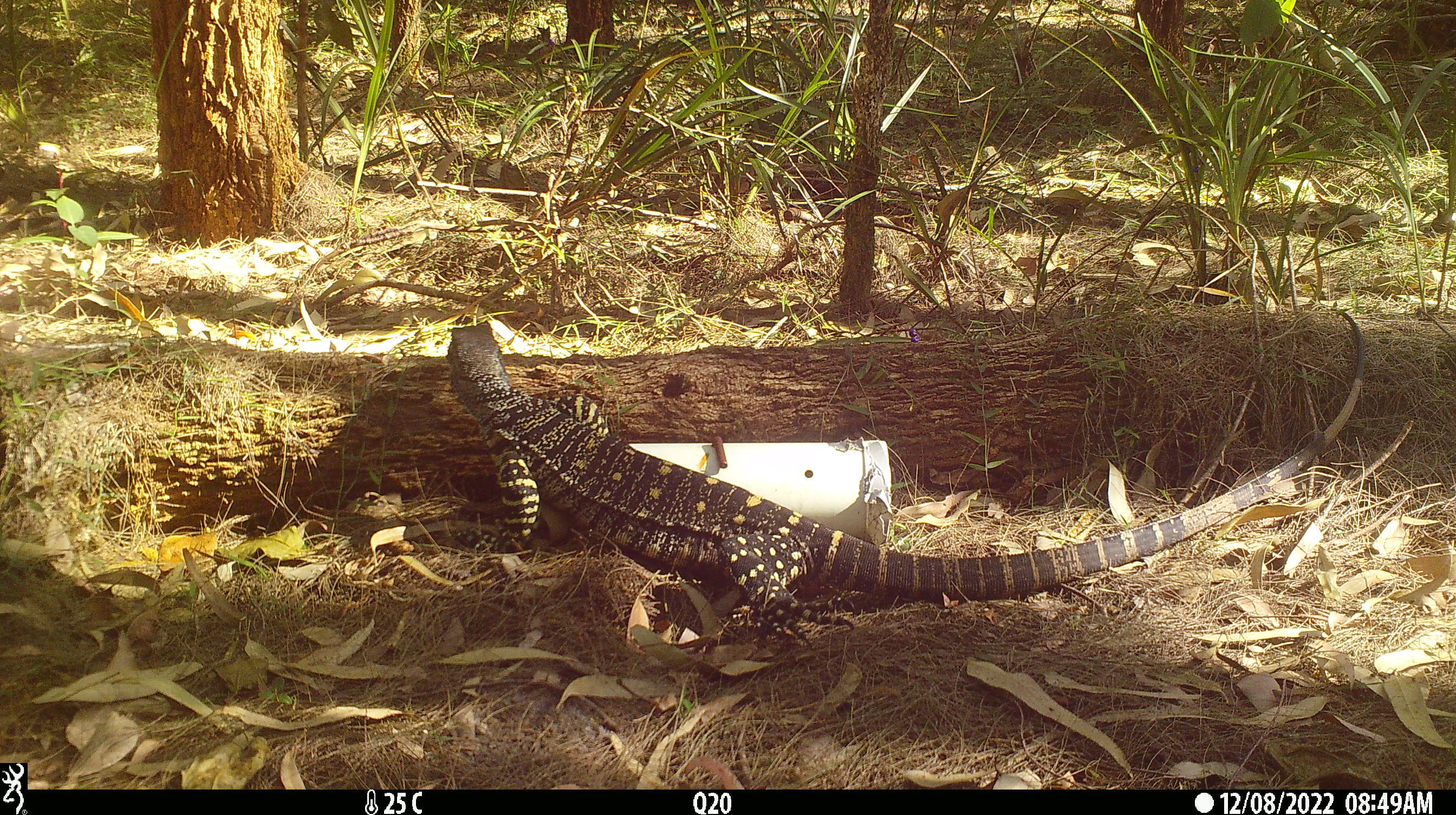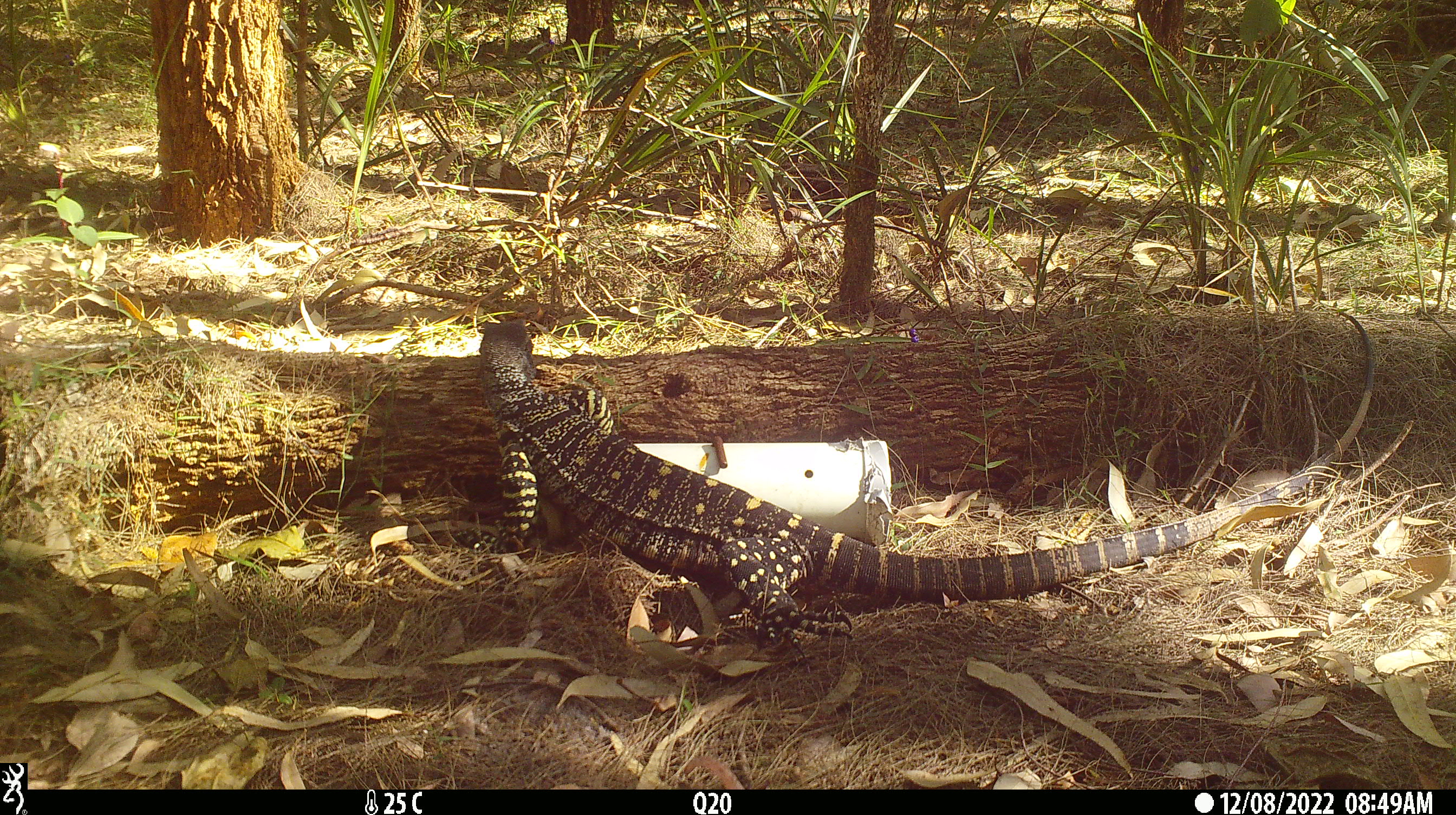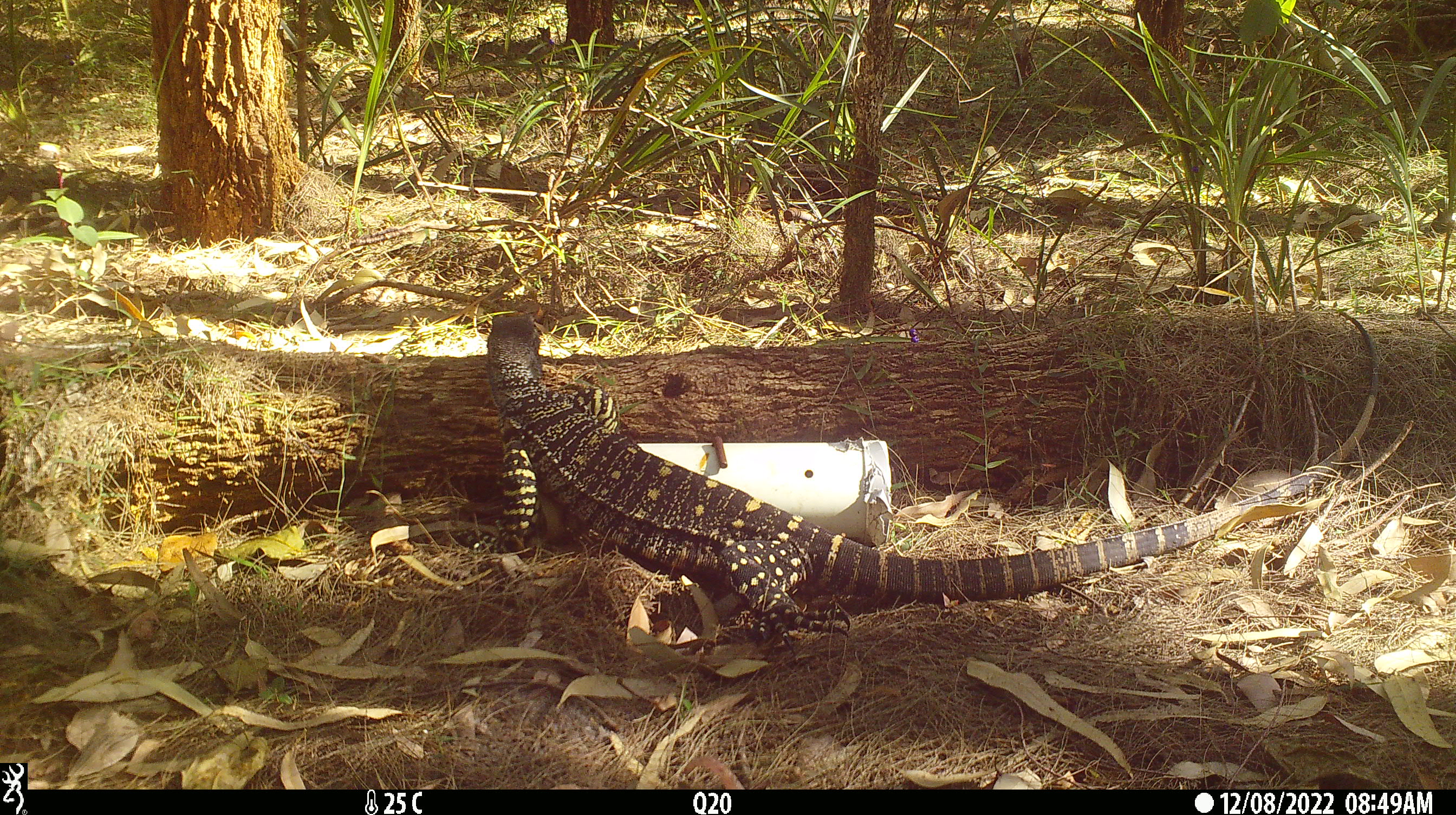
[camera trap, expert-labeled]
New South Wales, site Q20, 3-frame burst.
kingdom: Animalia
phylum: Chordata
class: Reptilia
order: Squamata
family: Varanidae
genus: Varanus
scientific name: Varanus varius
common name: lace monitor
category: goanna